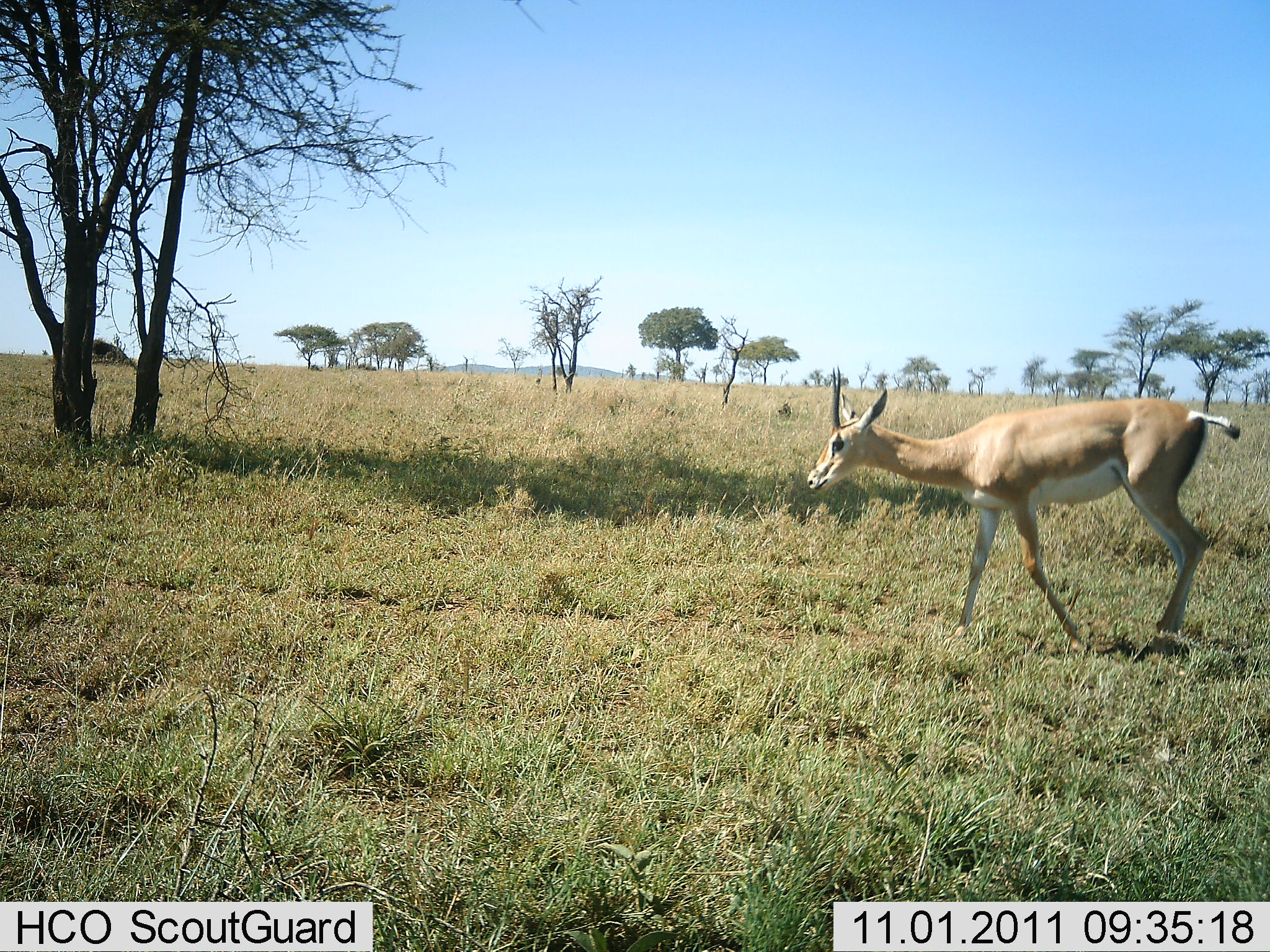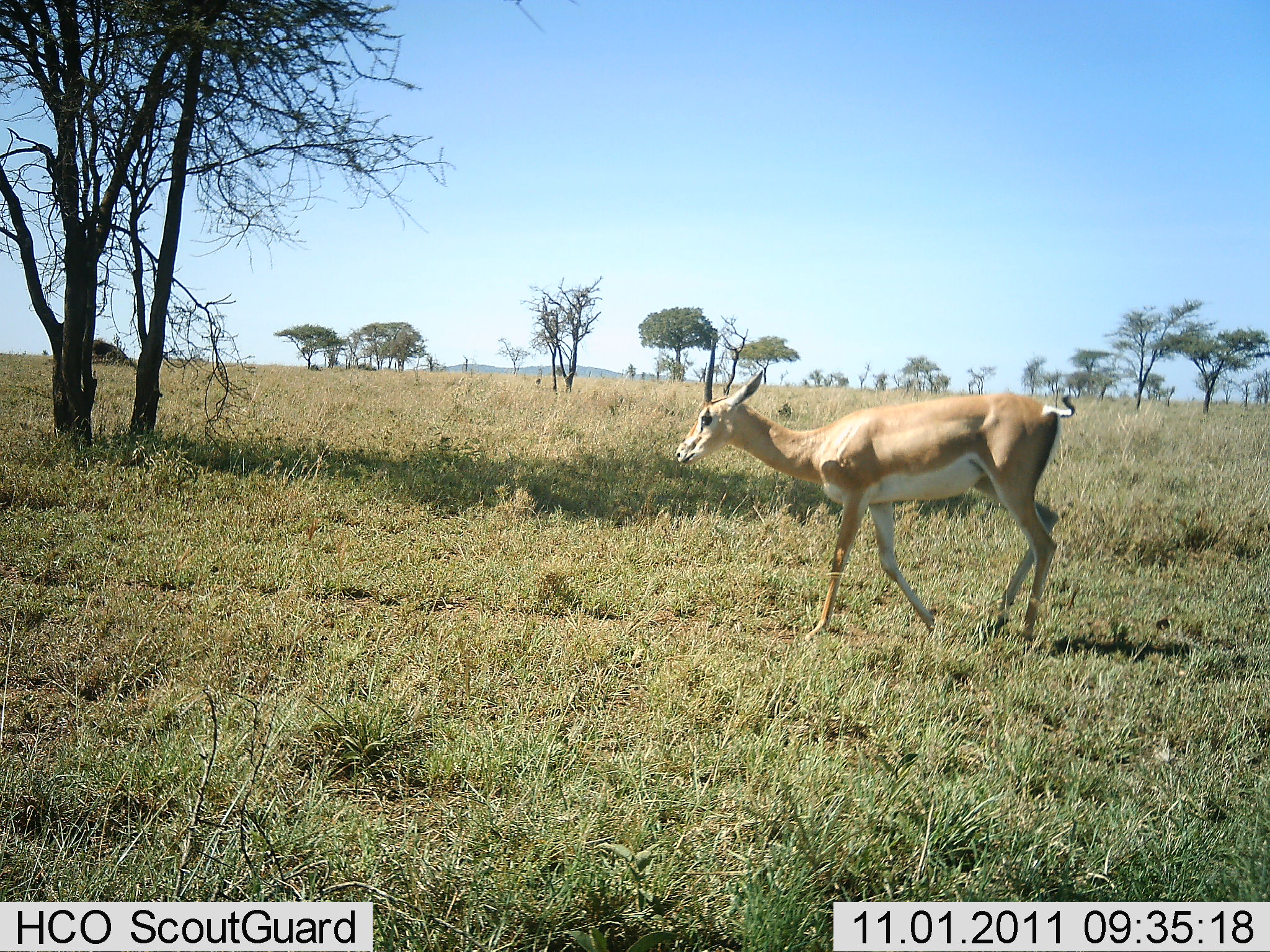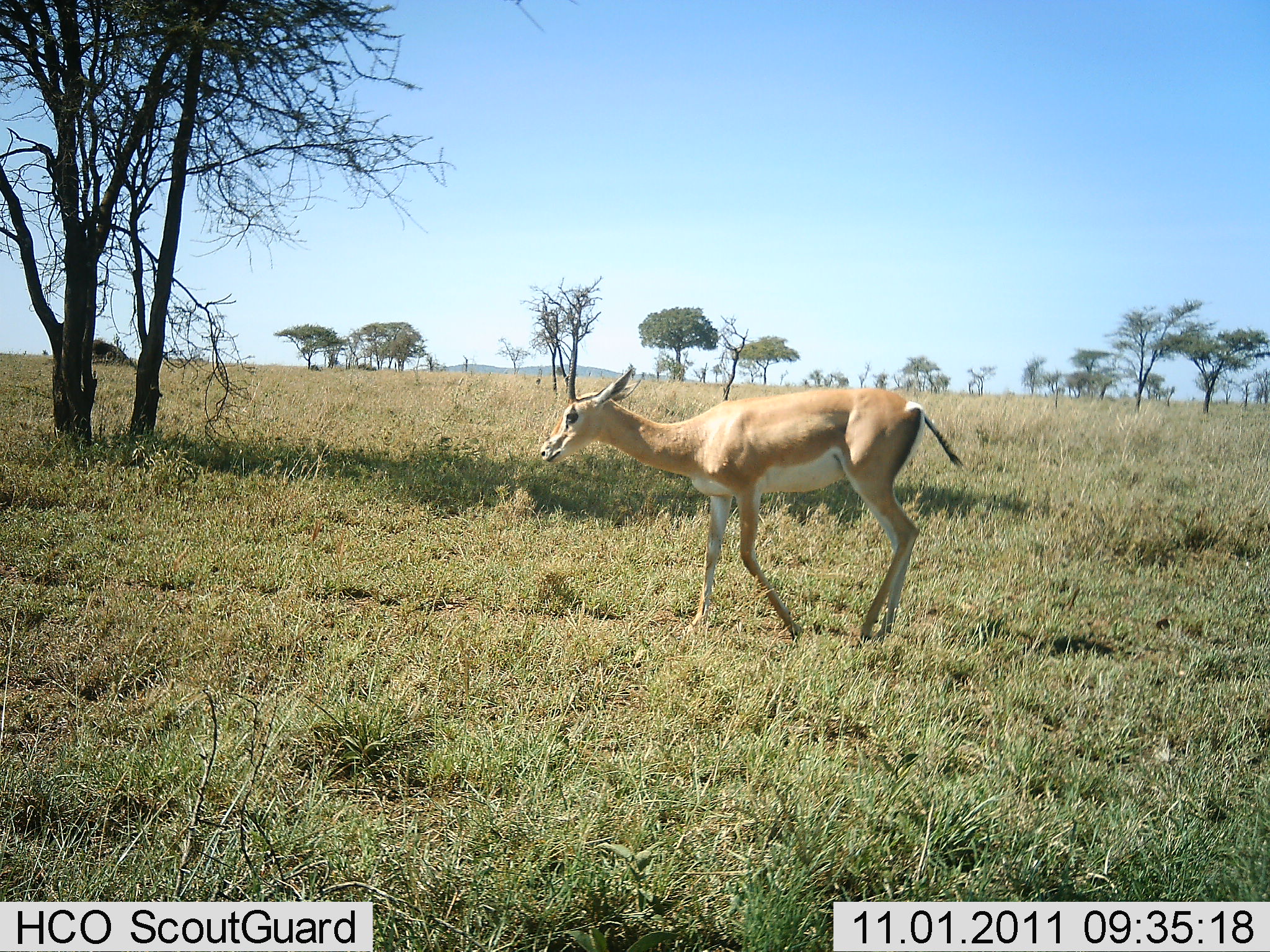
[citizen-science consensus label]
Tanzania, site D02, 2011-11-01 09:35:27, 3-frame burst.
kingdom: Animalia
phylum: Chordata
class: Mammalia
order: Artiodactyla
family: Bovidae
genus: Nanger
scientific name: Nanger granti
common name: grant's gazelle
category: gazellegrants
Gazellegrants (grant's gazelle) (Nanger granti), count 1. Behavior (volunteer vote fractions): standing 0%, resting 0%, moving 100%, interacting 0%. Young present (vote fraction): 0%. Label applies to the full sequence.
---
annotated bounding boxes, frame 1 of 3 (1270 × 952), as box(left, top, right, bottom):
animal: box(808, 365, 1242, 656)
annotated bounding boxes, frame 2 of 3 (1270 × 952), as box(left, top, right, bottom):
animal: box(675, 338, 1076, 650)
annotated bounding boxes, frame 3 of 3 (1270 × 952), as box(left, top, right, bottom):
animal: box(540, 335, 968, 648)